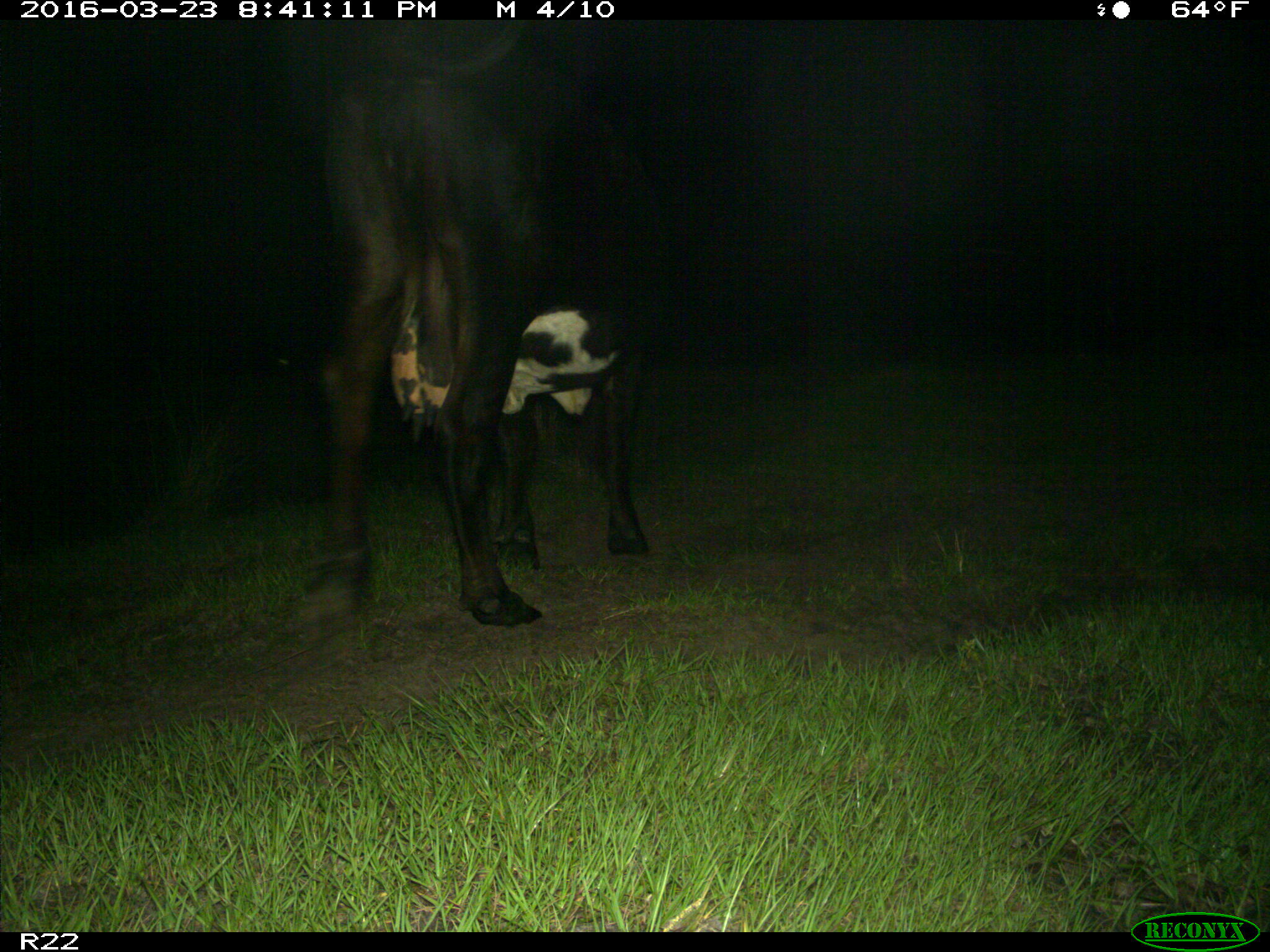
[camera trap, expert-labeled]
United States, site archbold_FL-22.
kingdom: Animalia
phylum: Chordata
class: Mammalia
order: Artiodactyla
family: Bovidae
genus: Bos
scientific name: Bos taurus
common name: domestic cow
Bos taurus (domestic cow).